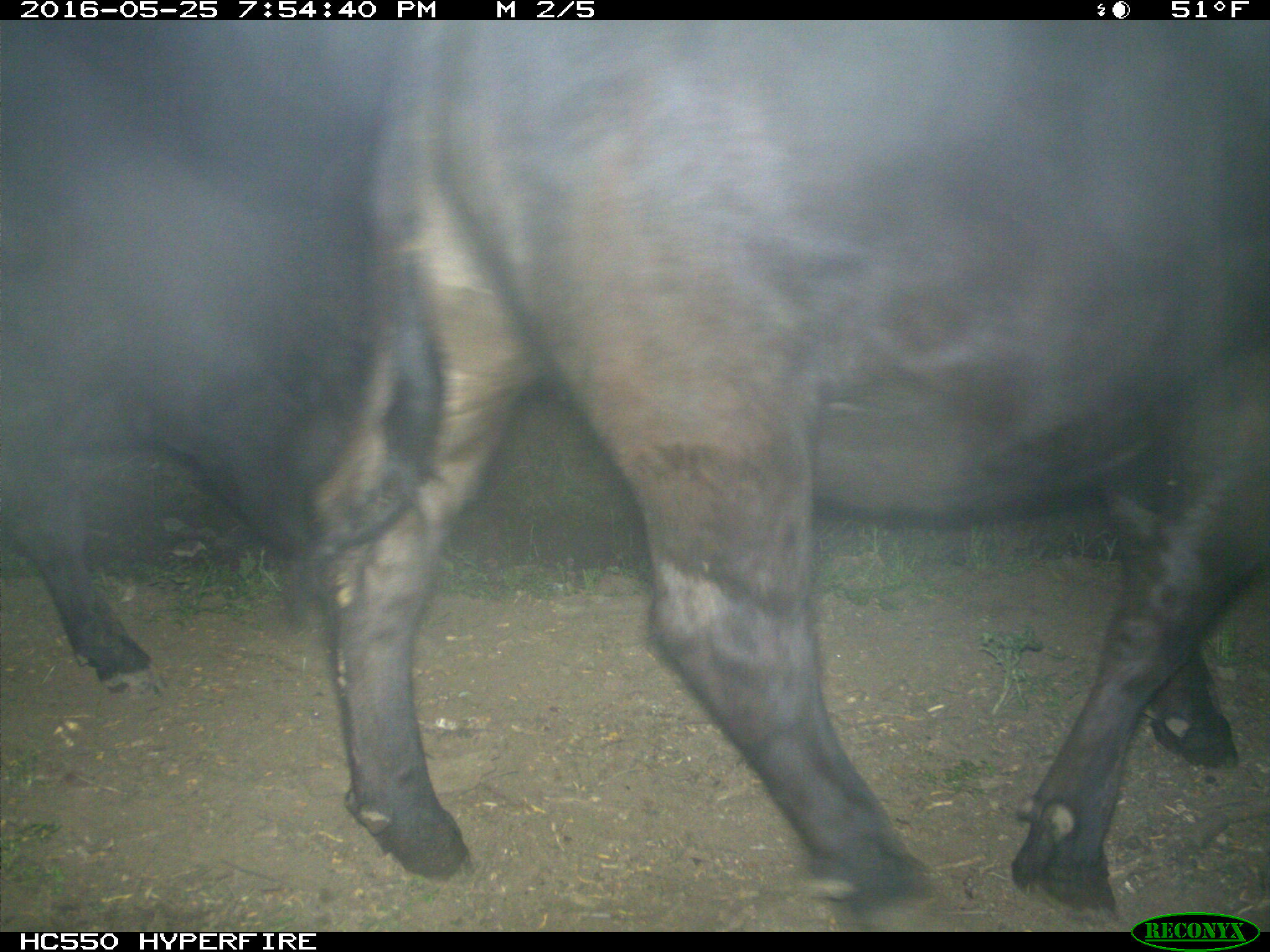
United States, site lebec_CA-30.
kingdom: Animalia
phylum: Chordata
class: Mammalia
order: Artiodactyla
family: Bovidae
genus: Bos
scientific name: Bos taurus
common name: domestic cow